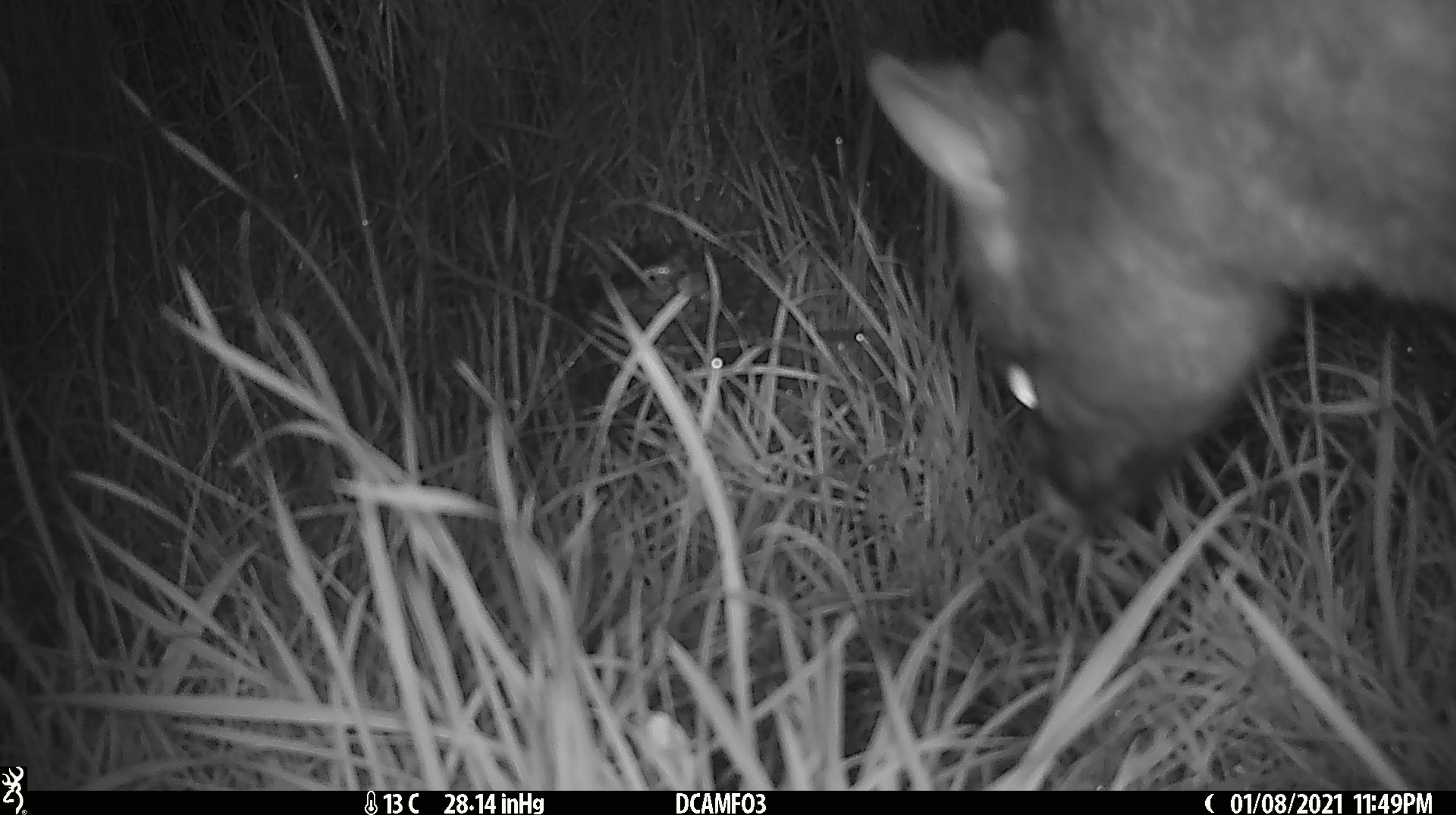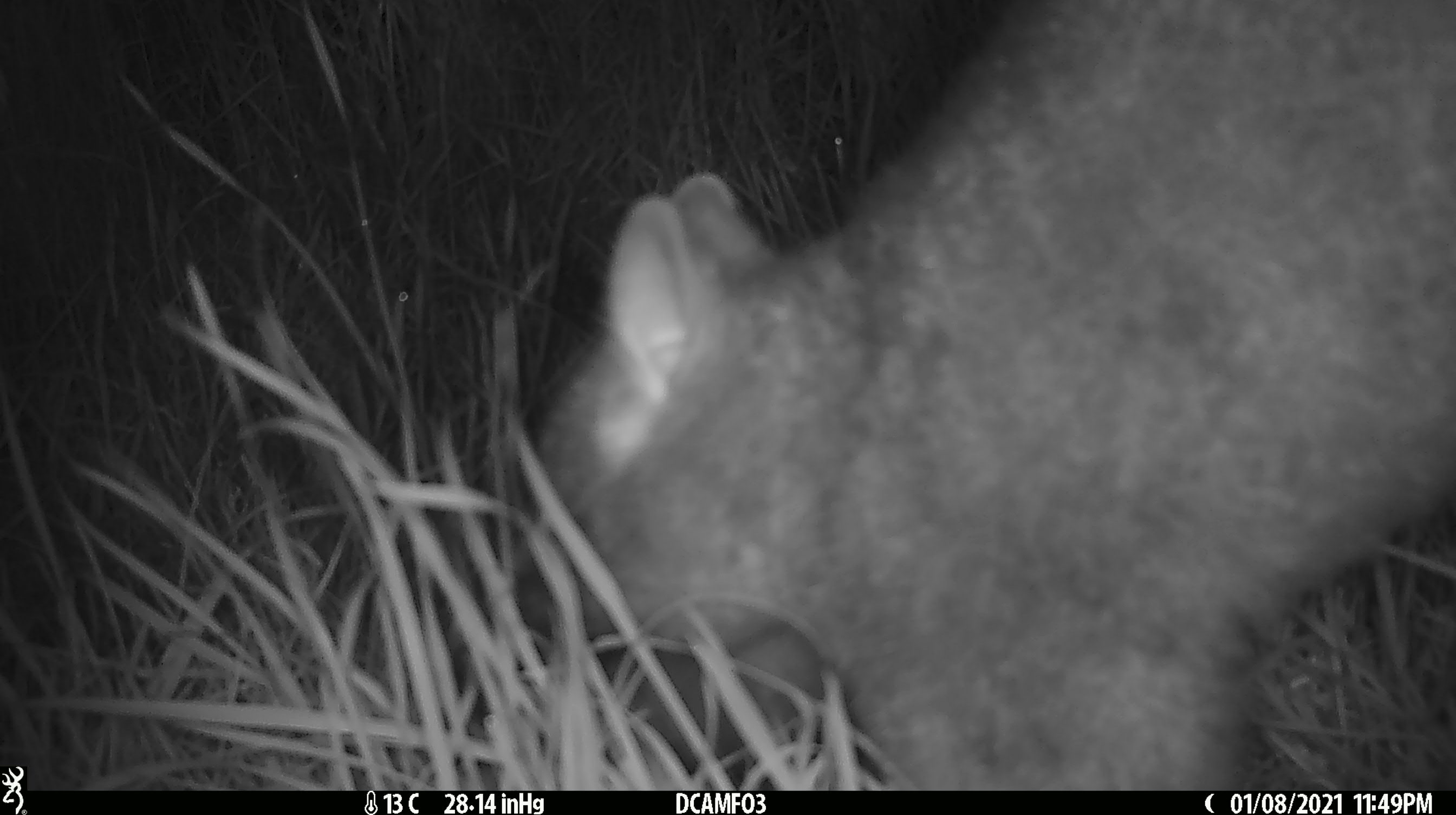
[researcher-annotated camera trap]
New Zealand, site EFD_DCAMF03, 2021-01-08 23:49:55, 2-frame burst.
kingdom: Animalia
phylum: Chordata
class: Mammalia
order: Diprotodontia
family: Phalangeridae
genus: Trichosurus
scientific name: Trichosurus vulpecula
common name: common brushtail possum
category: possum